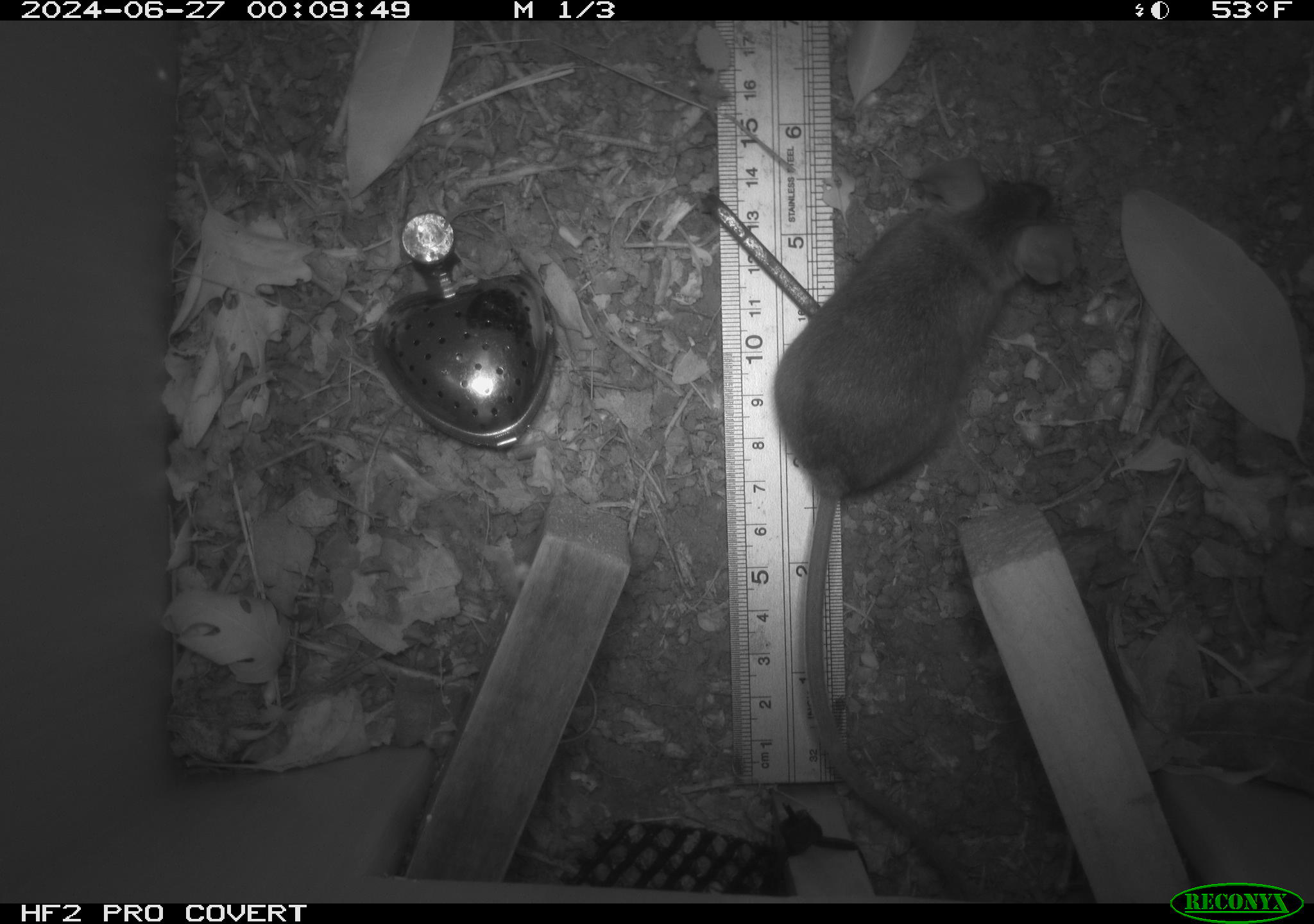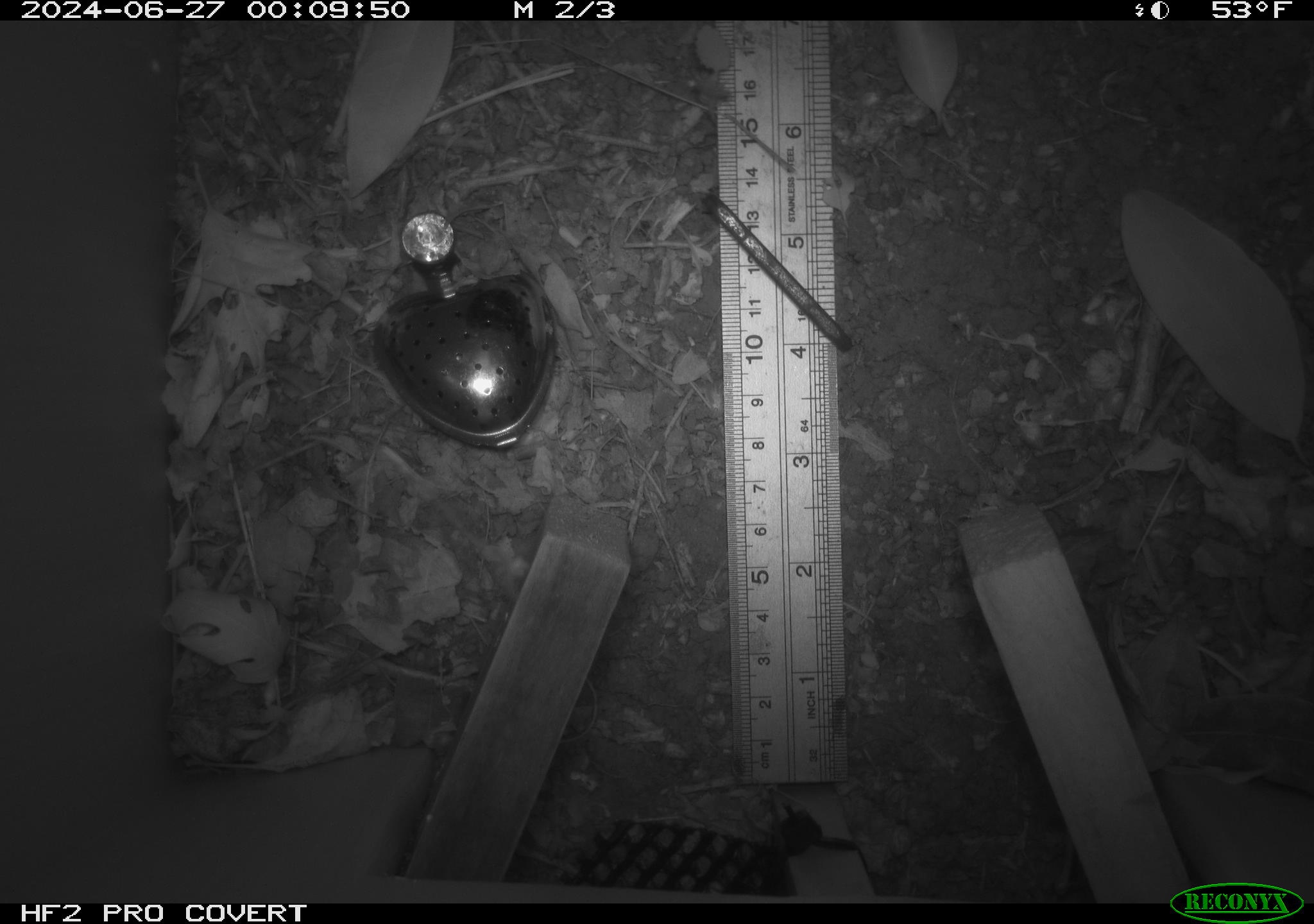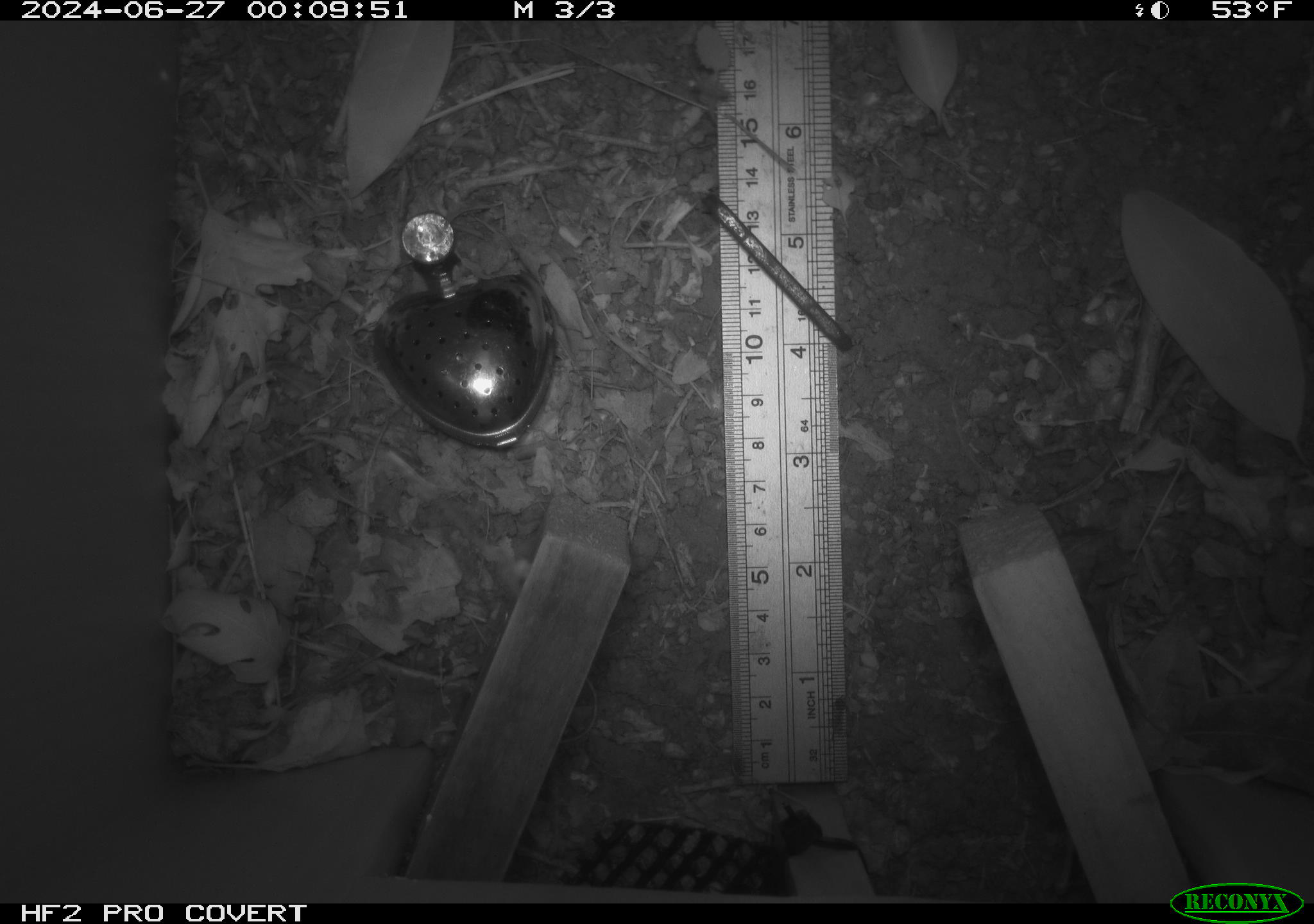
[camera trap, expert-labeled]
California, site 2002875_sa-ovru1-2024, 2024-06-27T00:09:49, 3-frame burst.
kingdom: Animalia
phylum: Chordata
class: Mammalia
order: Rodentia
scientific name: Rodentia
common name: rodent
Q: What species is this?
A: Rodent (Rodentia).